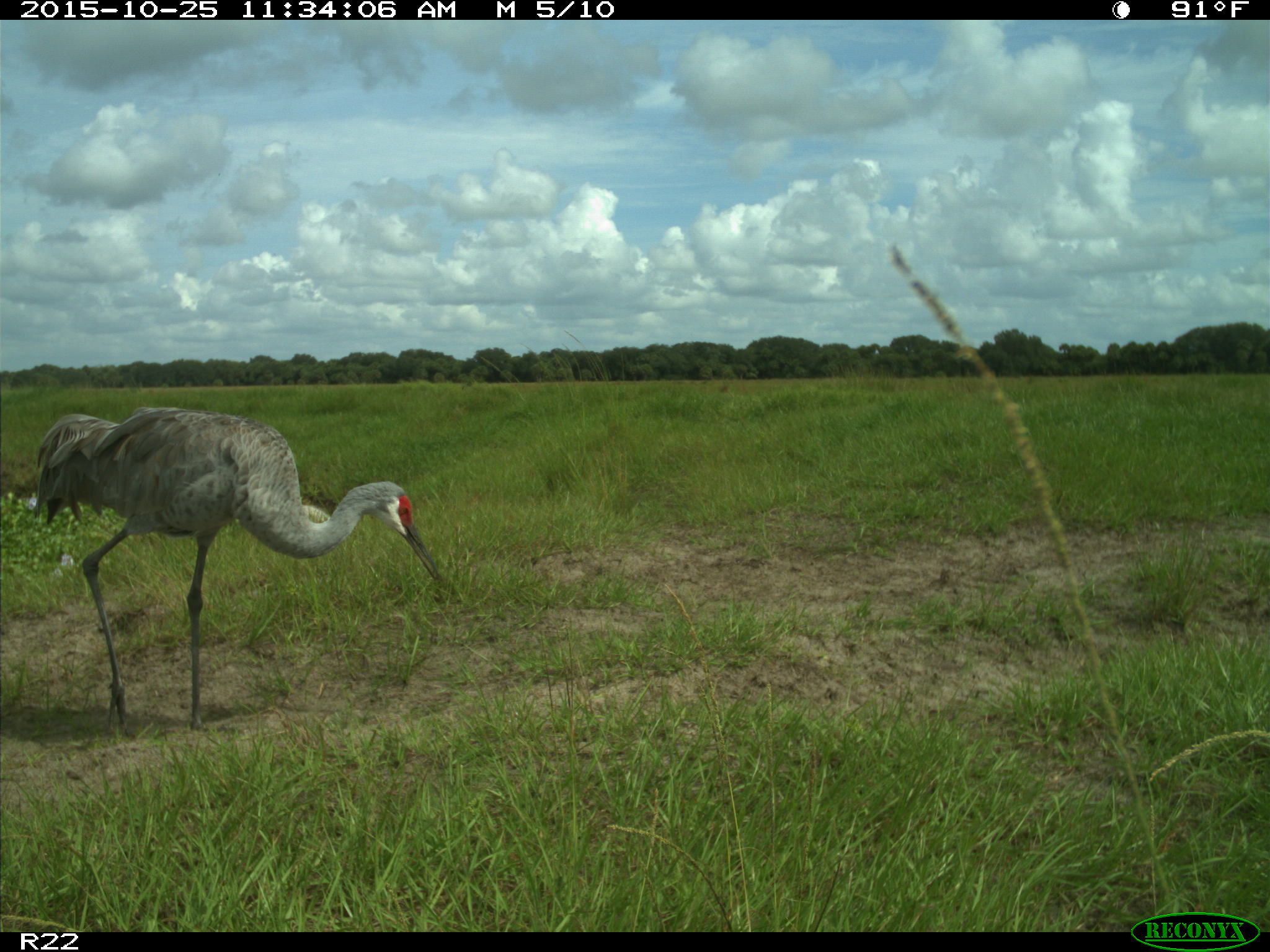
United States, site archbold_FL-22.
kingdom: Animalia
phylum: Chordata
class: Aves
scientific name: Aves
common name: birds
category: unidentified bird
Unidentified bird (birds) (Aves).